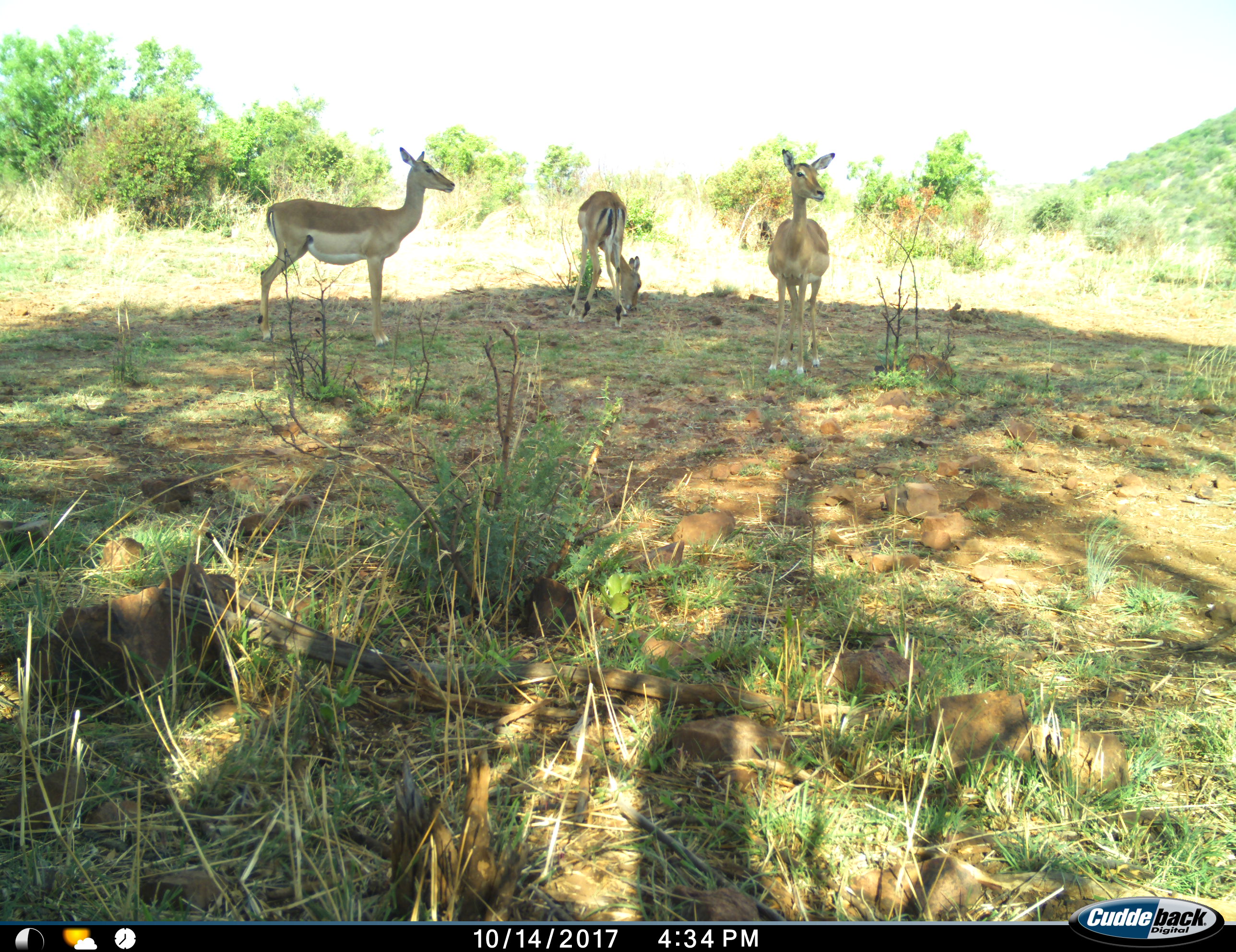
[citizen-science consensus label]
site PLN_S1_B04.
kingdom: Animalia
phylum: Chordata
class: Mammalia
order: Artiodactyla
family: Bovidae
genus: Aepyceros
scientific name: Aepyceros melampus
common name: impala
Impala (Aepyceros melampus), count 3. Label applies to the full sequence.